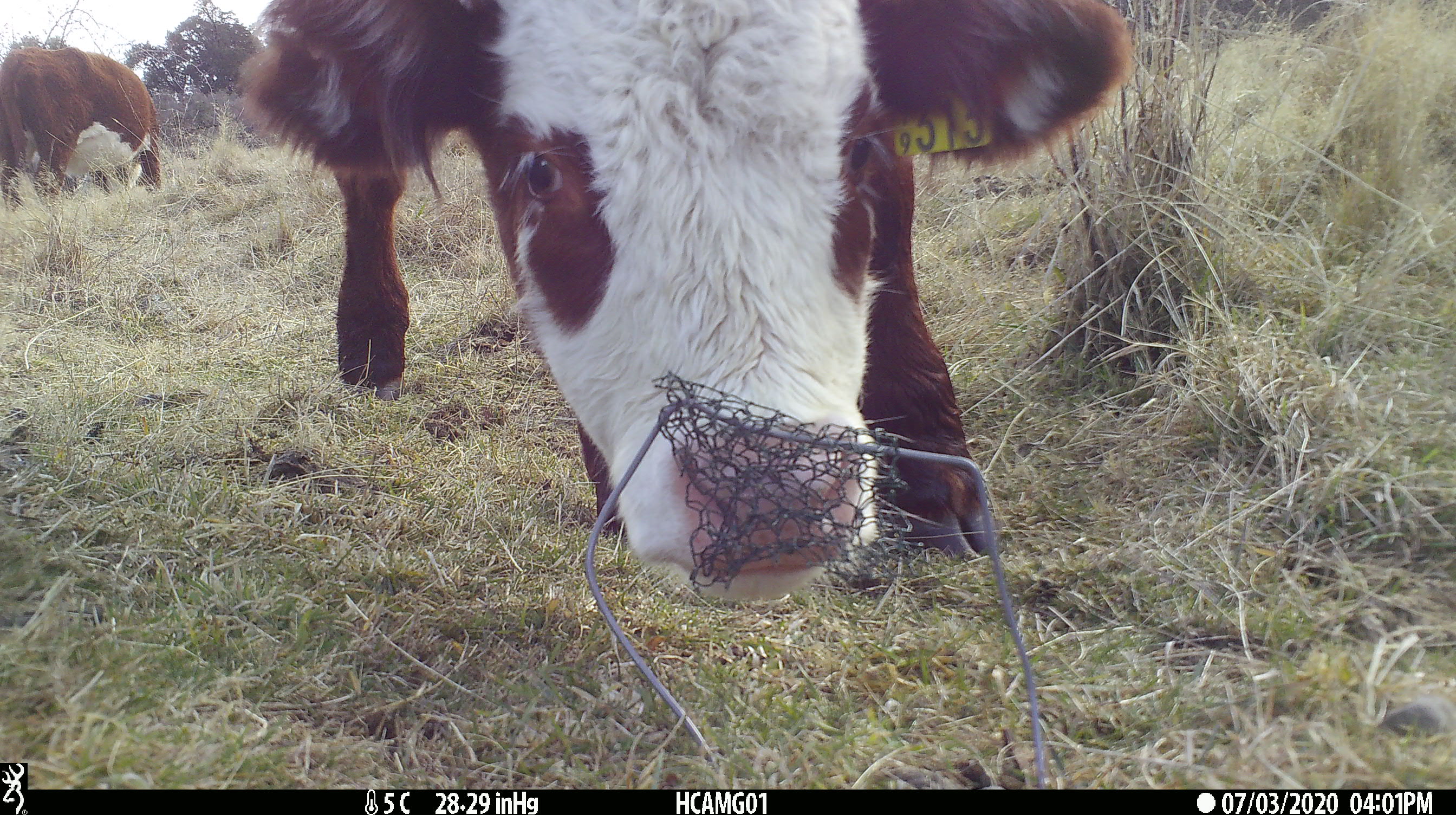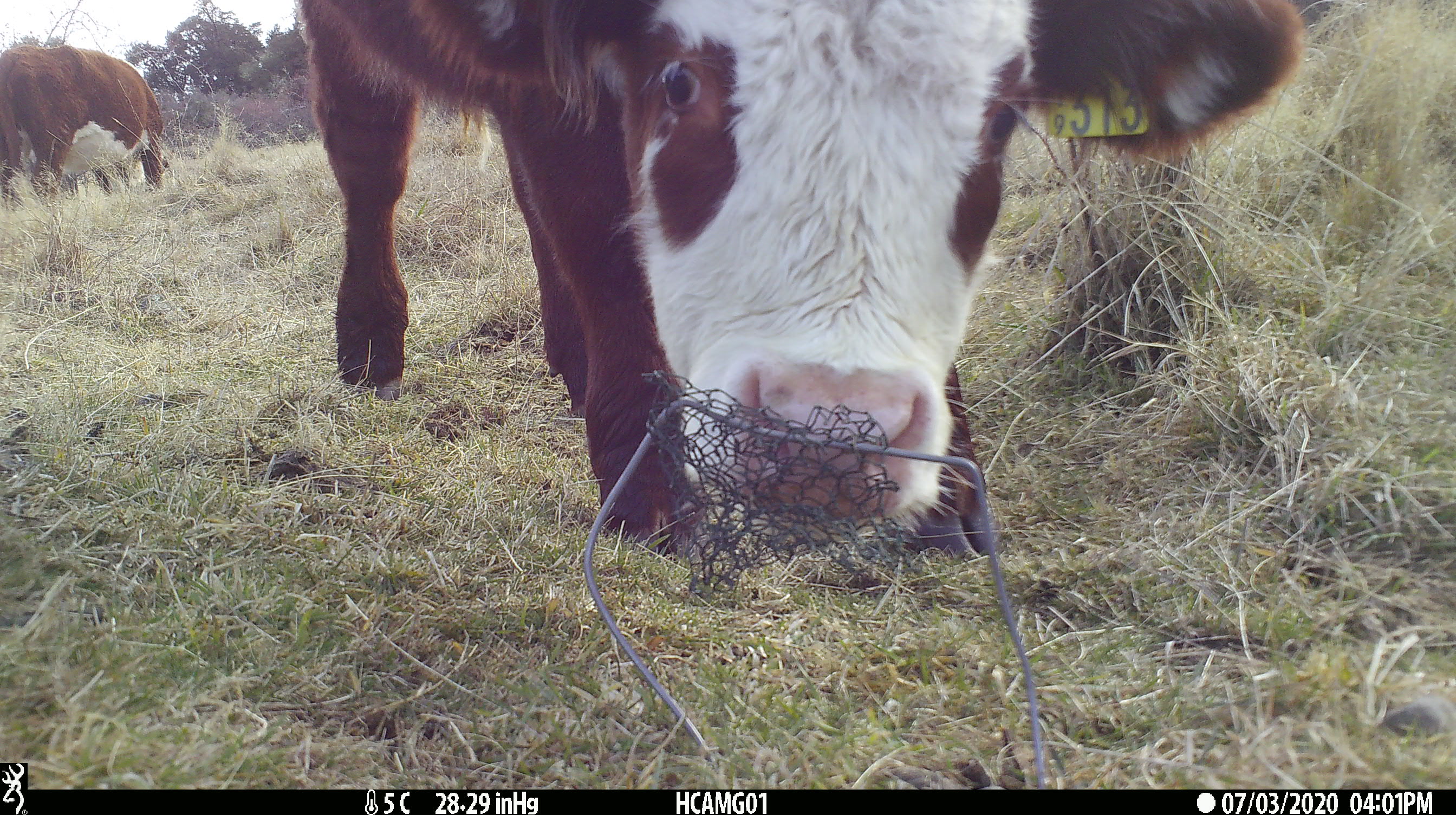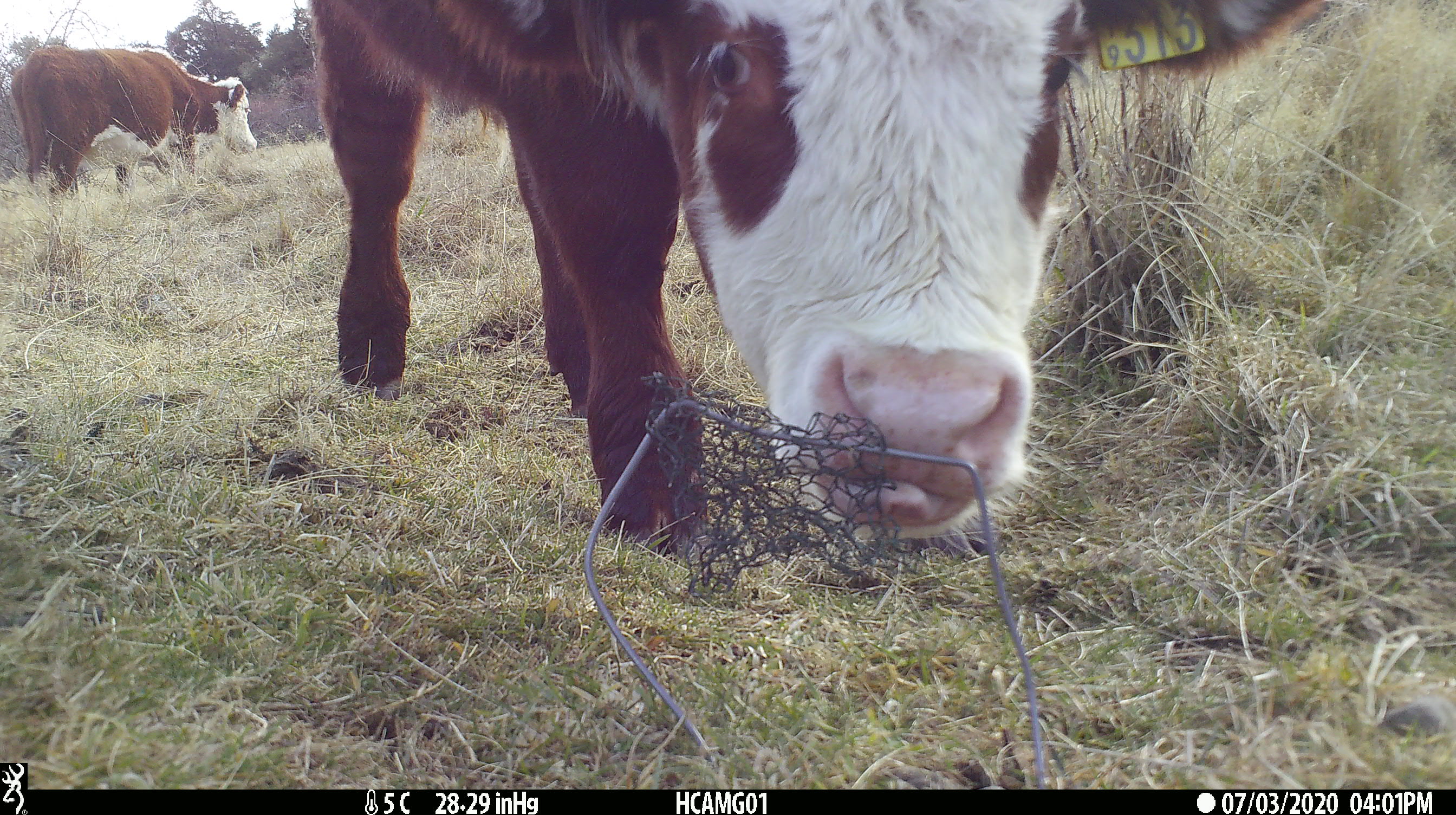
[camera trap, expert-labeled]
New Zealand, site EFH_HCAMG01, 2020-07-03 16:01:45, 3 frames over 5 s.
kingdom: Animalia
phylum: Chordata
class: Mammalia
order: Artiodactyla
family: Bovidae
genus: Bos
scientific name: Bos taurus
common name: domestic cow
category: cow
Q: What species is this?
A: Cow (domestic cow) (Bos taurus).